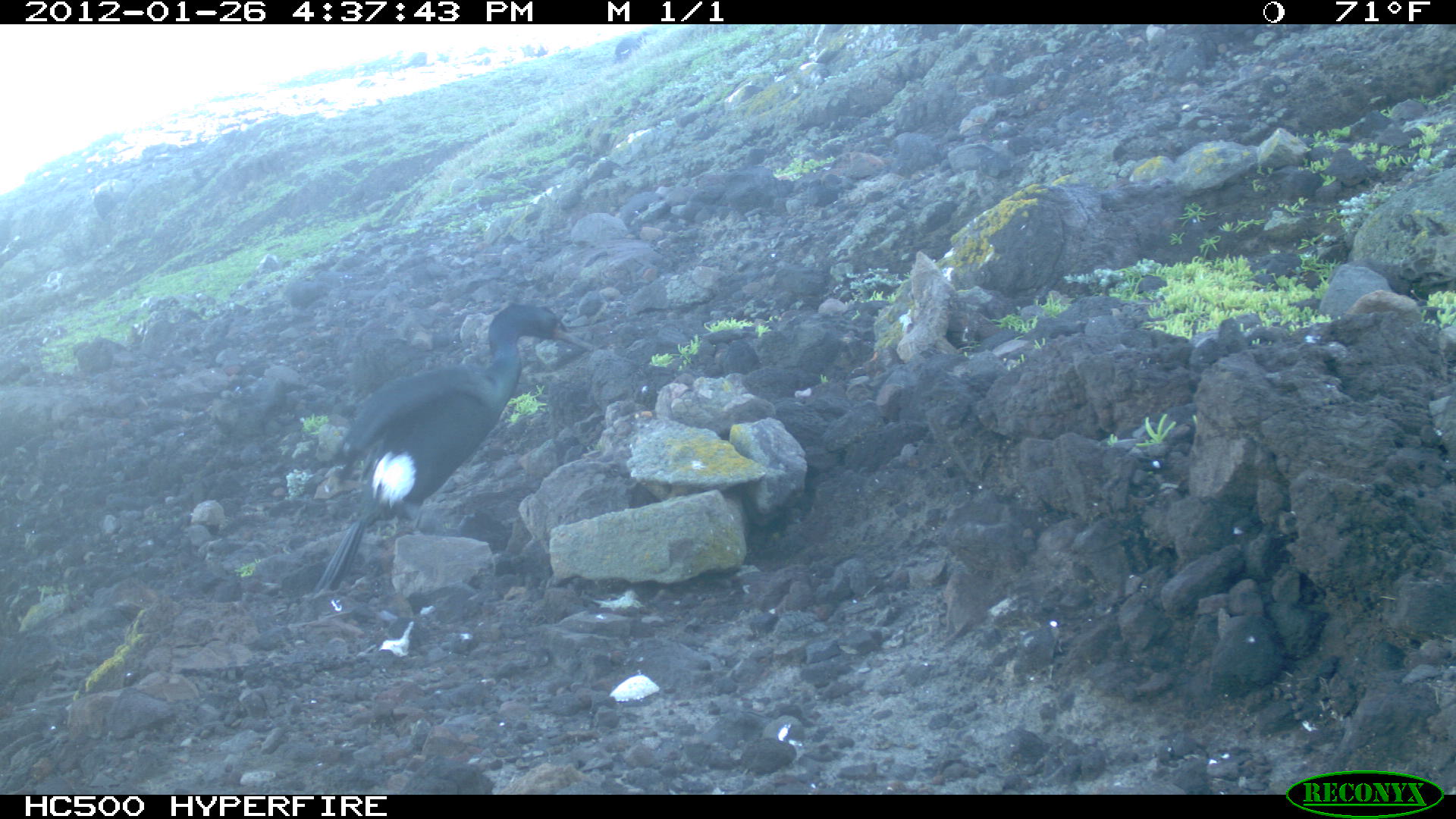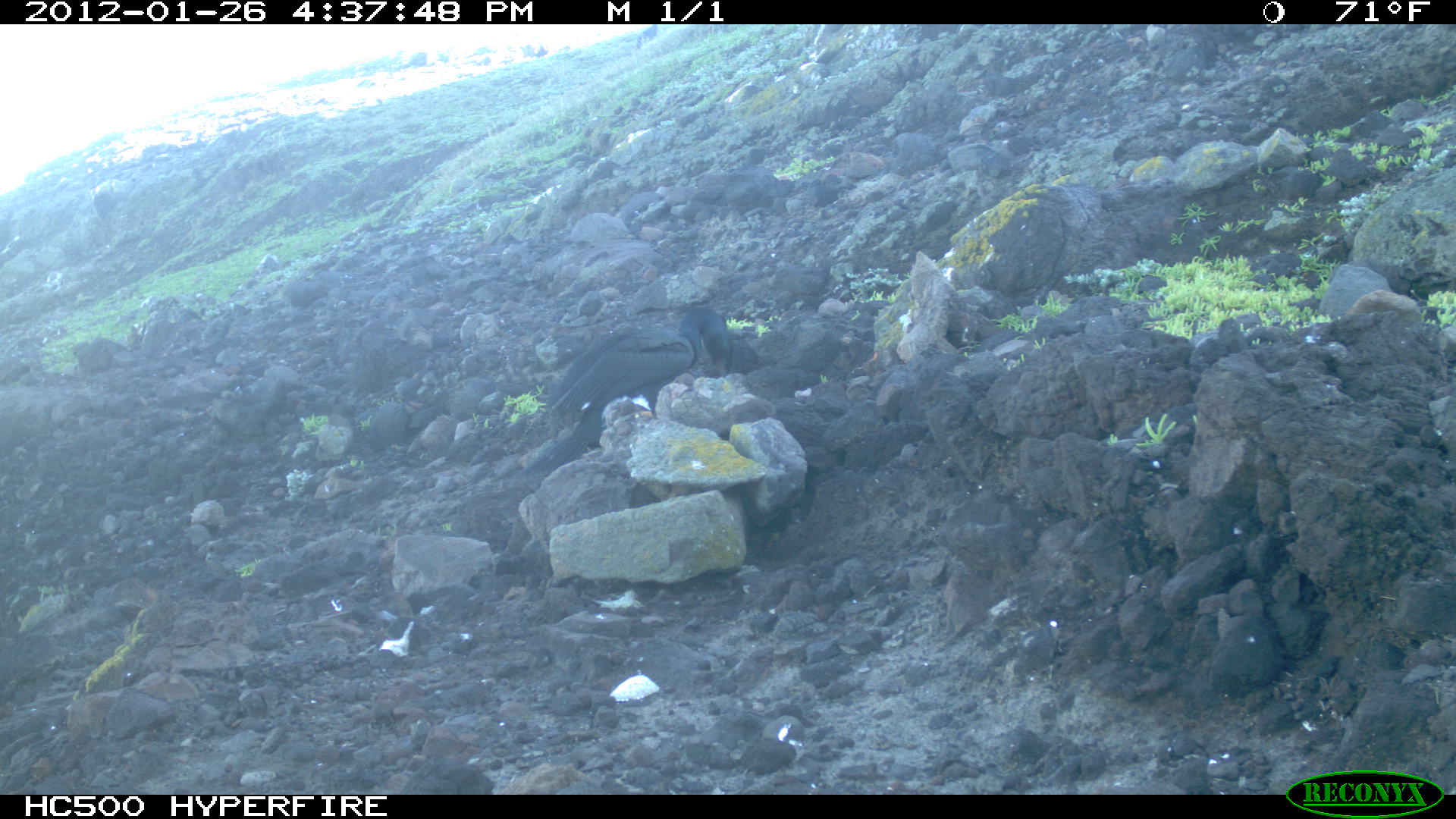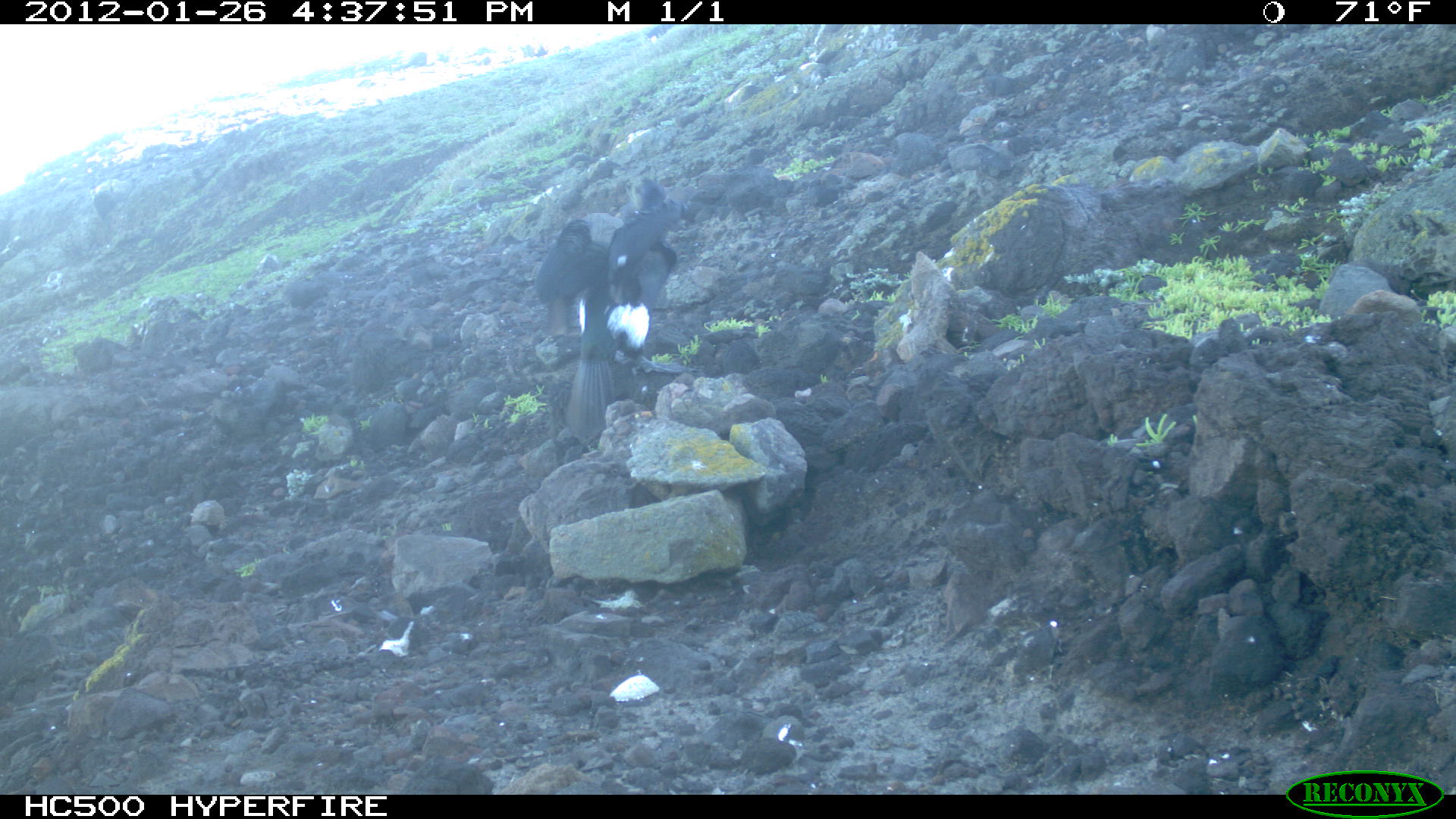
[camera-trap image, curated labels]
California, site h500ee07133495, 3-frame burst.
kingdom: Animalia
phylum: Chordata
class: Aves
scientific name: Aves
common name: bird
Bird (Aves).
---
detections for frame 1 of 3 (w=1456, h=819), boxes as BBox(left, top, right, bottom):
bird: BBox(307, 301, 595, 595)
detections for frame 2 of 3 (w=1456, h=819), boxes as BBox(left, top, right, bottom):
bird: BBox(522, 306, 732, 477)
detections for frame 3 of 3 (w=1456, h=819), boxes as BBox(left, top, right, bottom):
bird: BBox(532, 199, 695, 441)